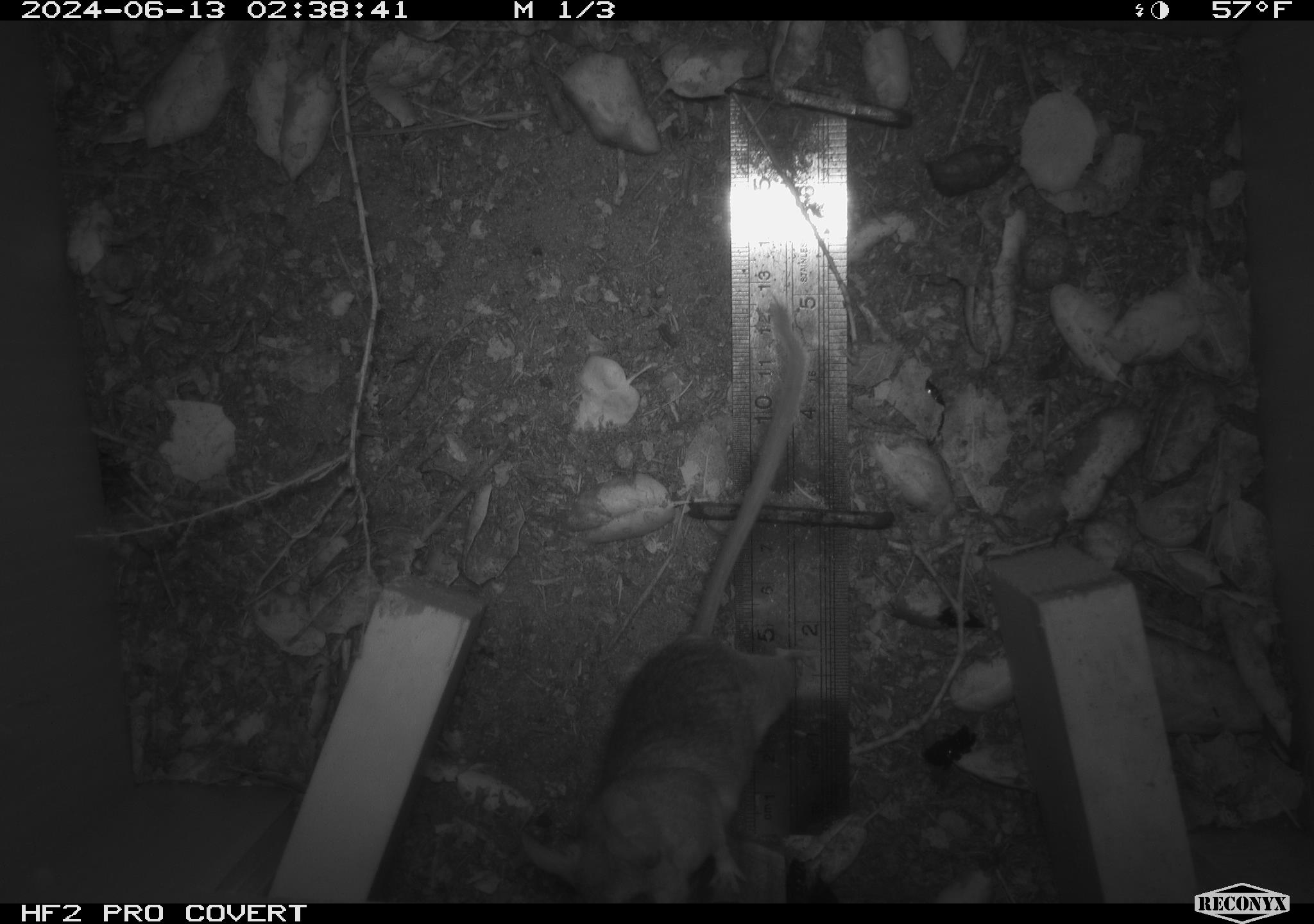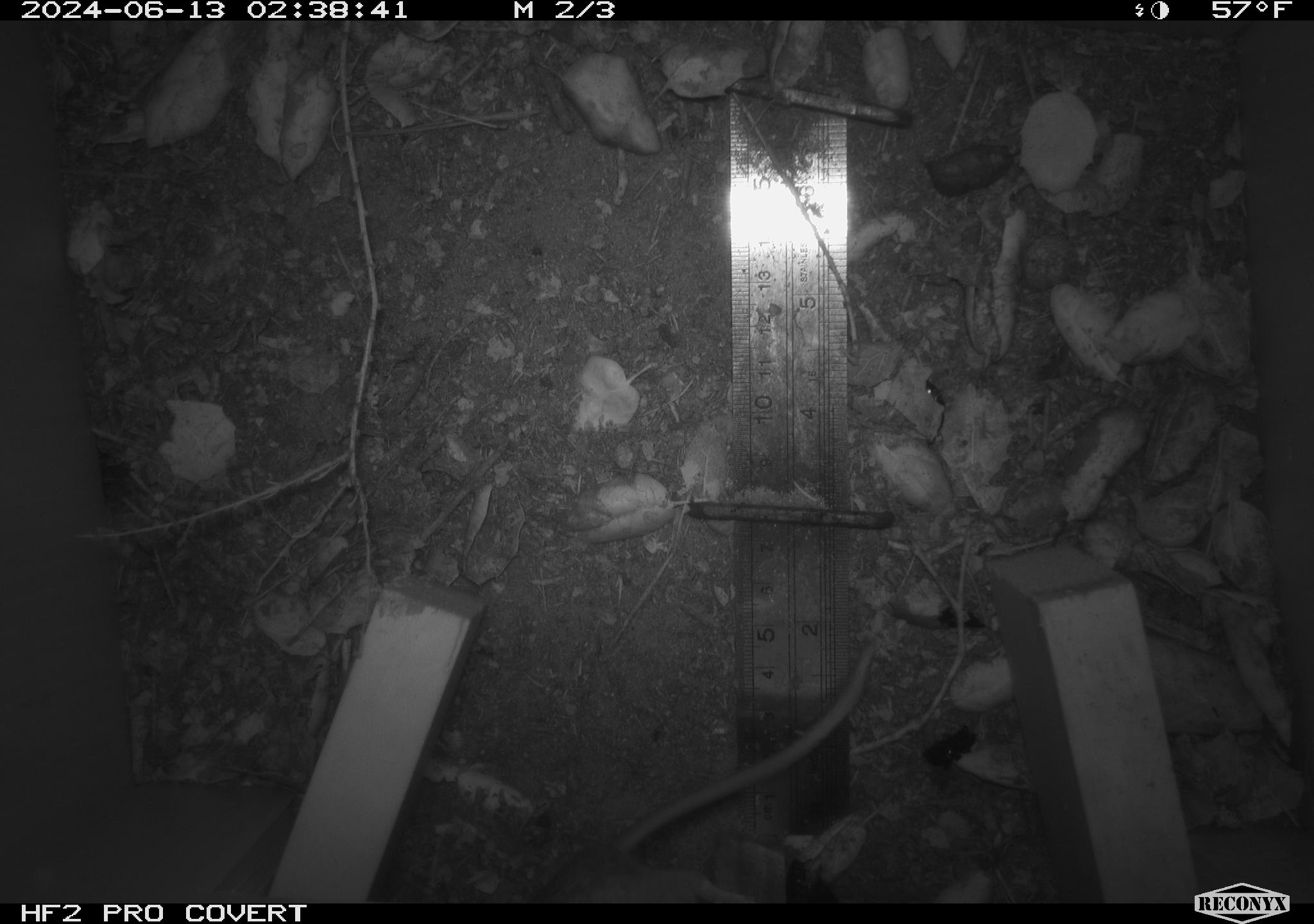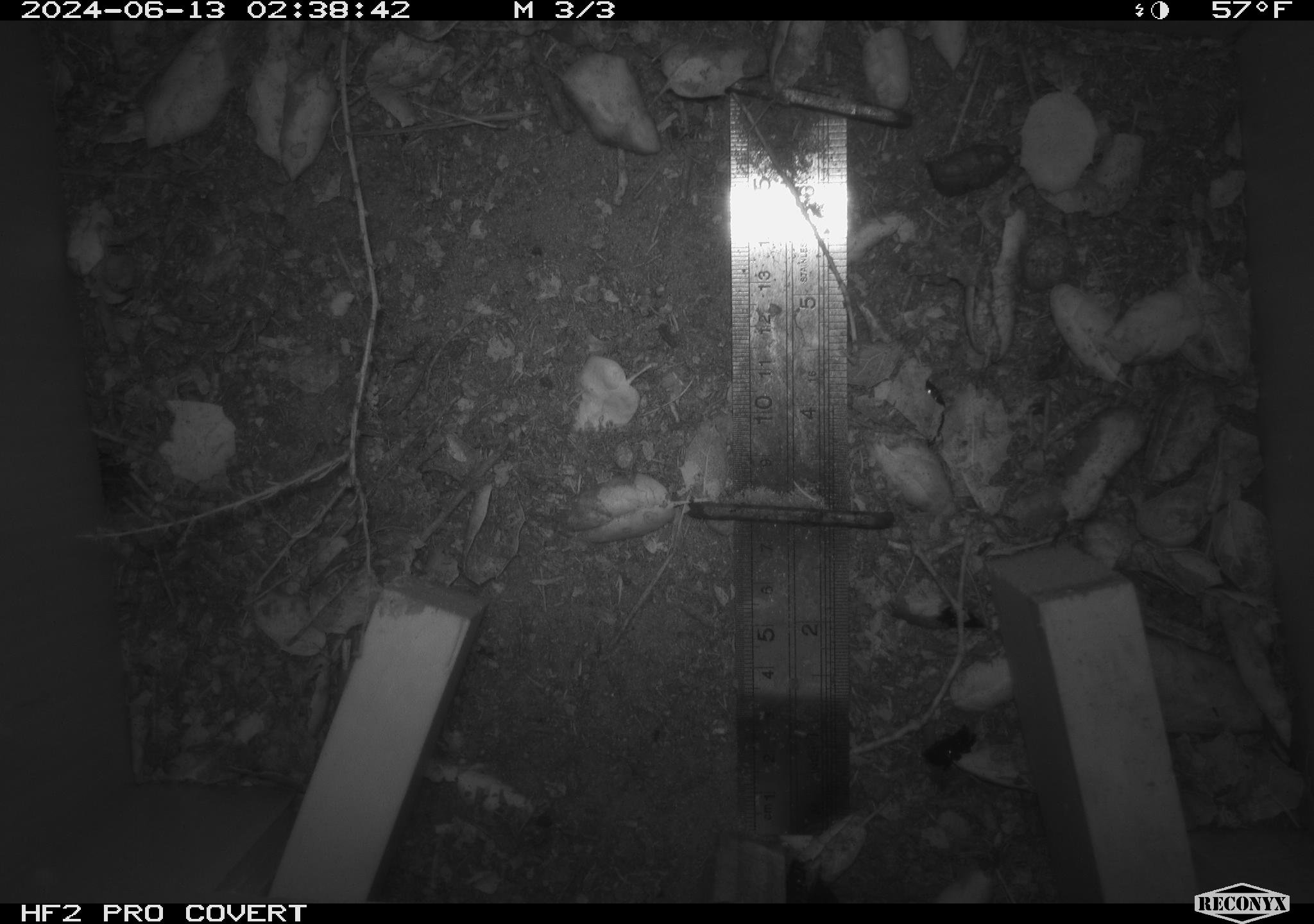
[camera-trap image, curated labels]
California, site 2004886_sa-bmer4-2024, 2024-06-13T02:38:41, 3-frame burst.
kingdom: Animalia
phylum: Chordata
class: Mammalia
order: Rodentia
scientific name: Rodentia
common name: woodrat or rat or mouse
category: woodrat or rat or mouse species